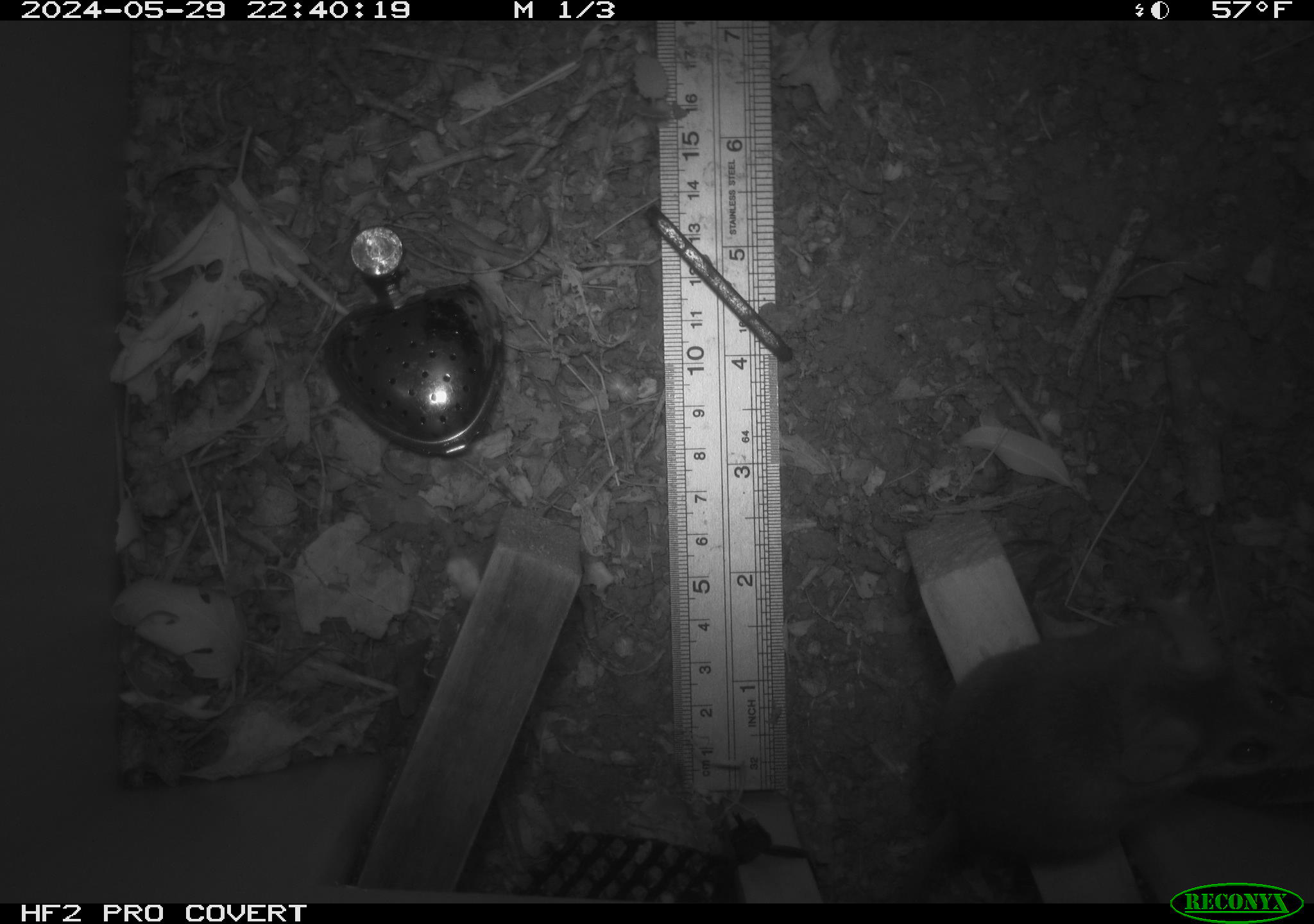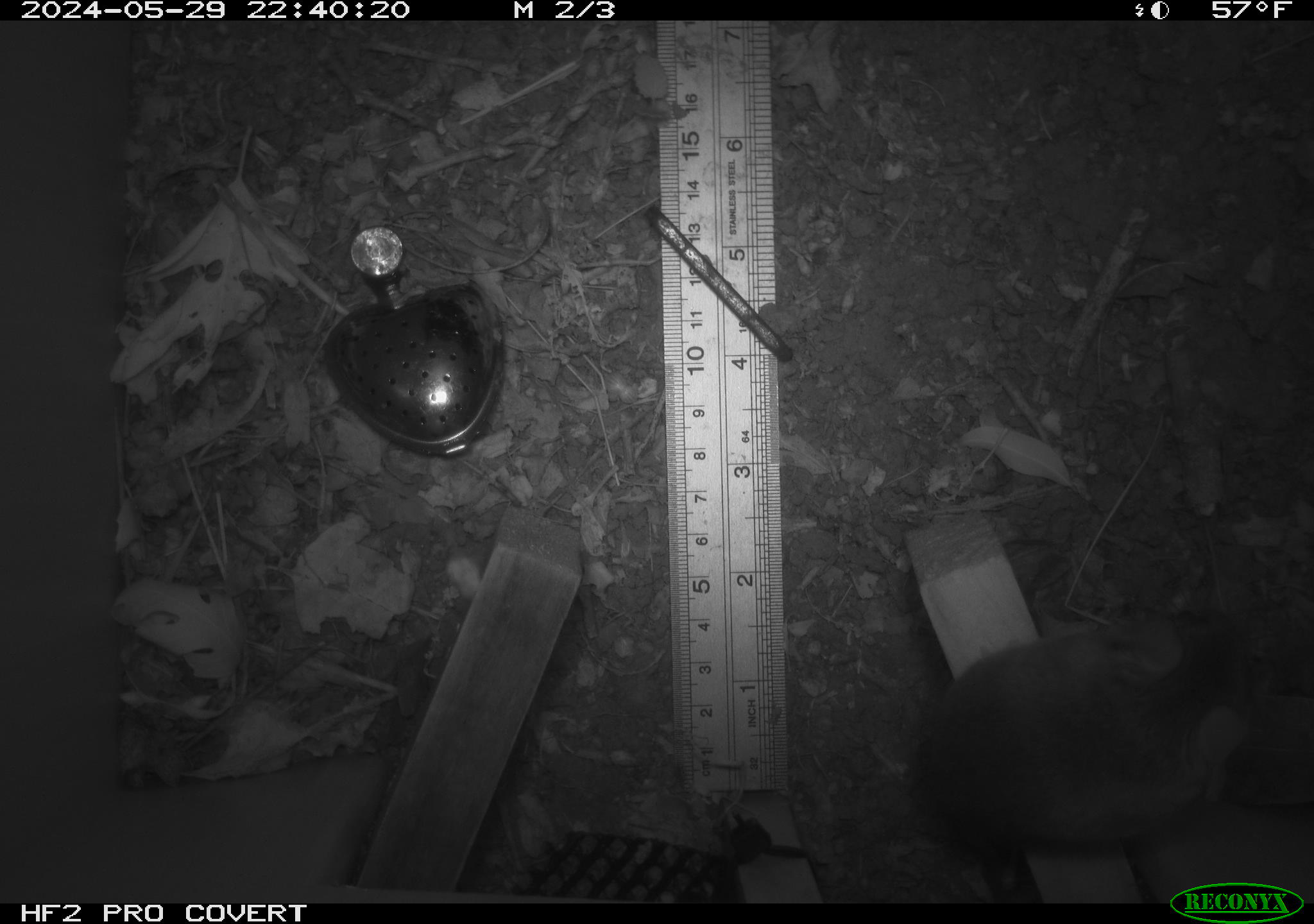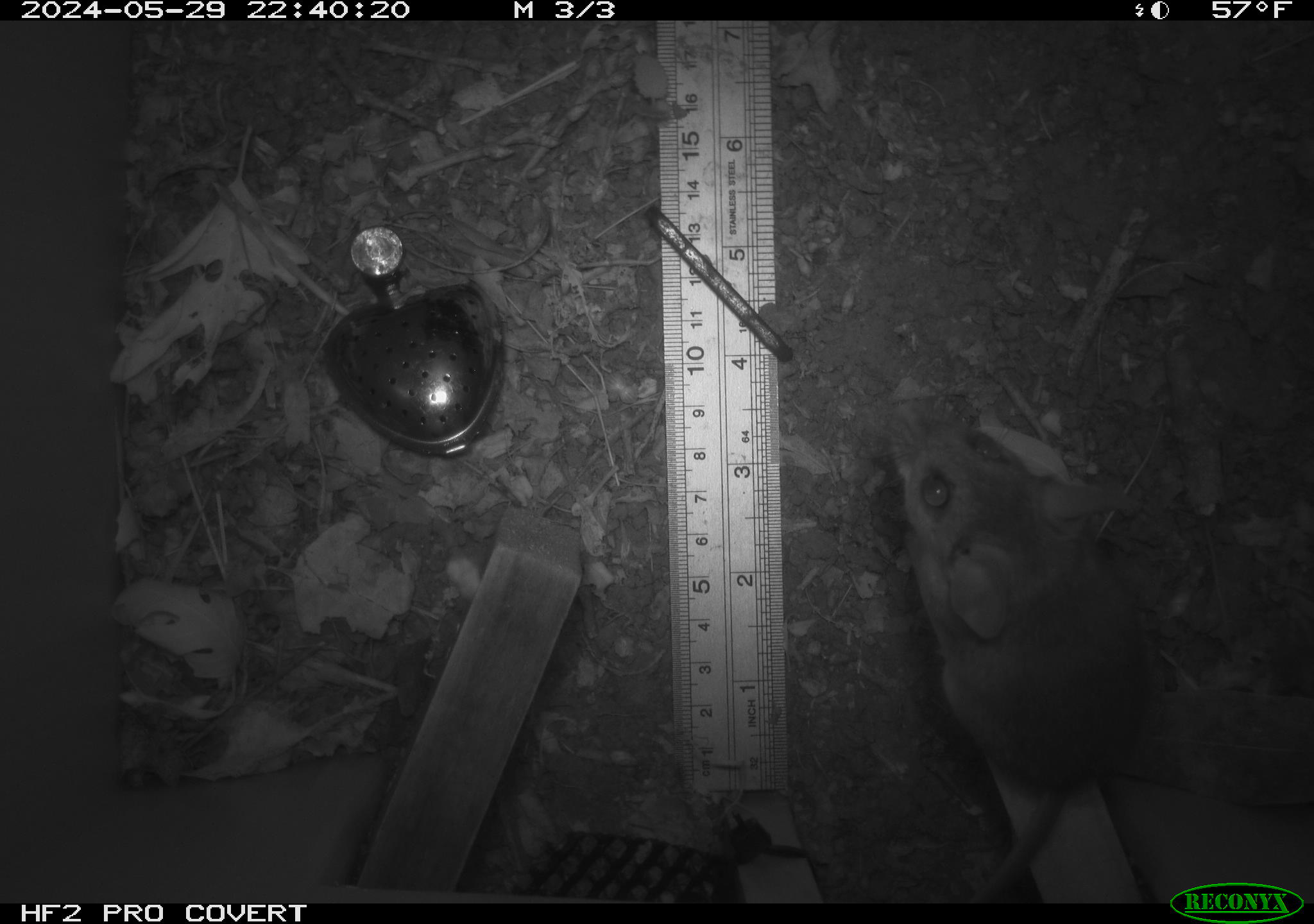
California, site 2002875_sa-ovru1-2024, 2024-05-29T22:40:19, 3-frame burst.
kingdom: Animalia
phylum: Chordata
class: Mammalia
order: Rodentia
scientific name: Rodentia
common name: rodent